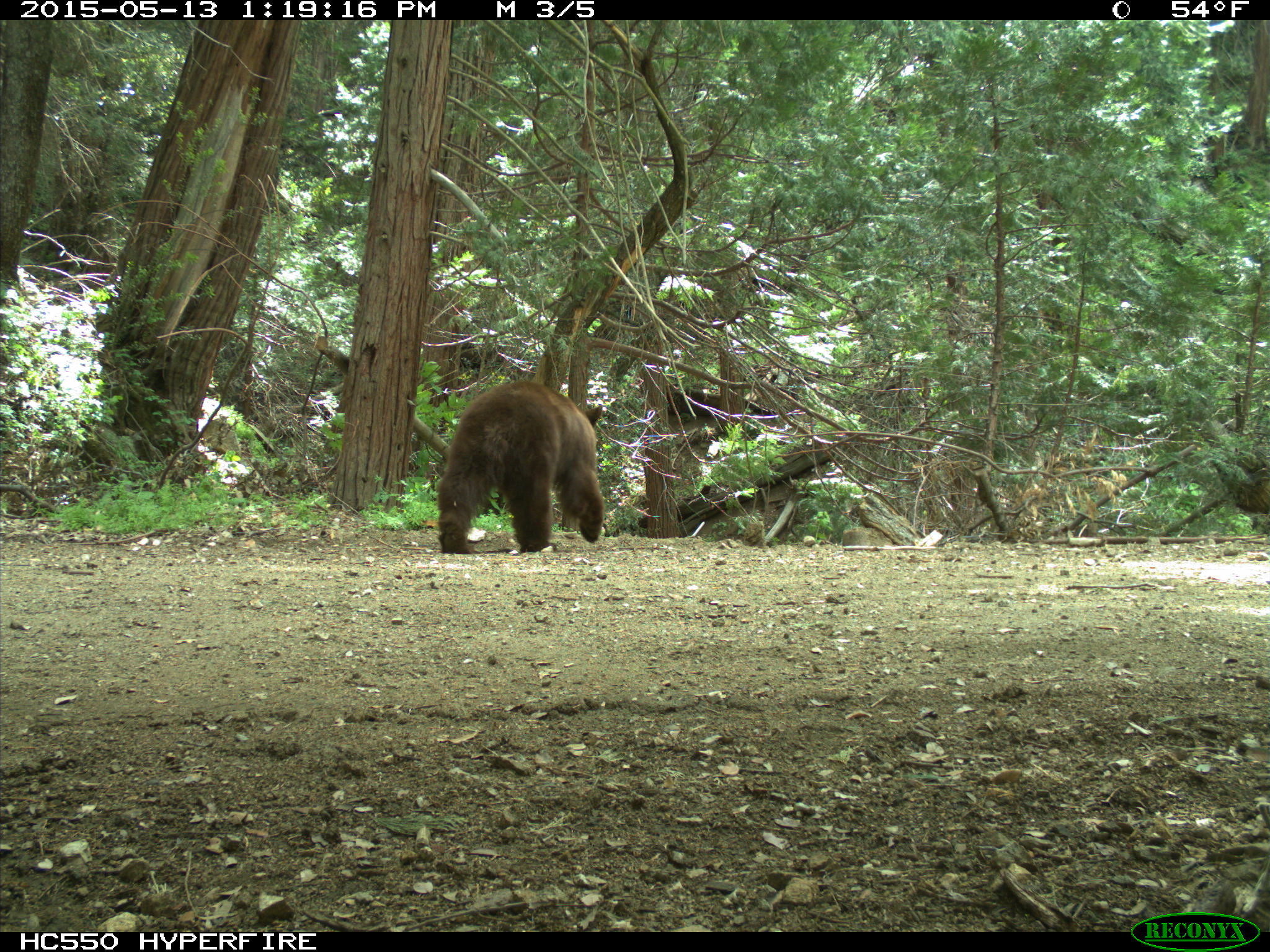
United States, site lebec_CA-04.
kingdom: Animalia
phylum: Chordata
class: Mammalia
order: Carnivora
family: Ursidae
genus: Ursus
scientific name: Ursus americanus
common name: american black bear